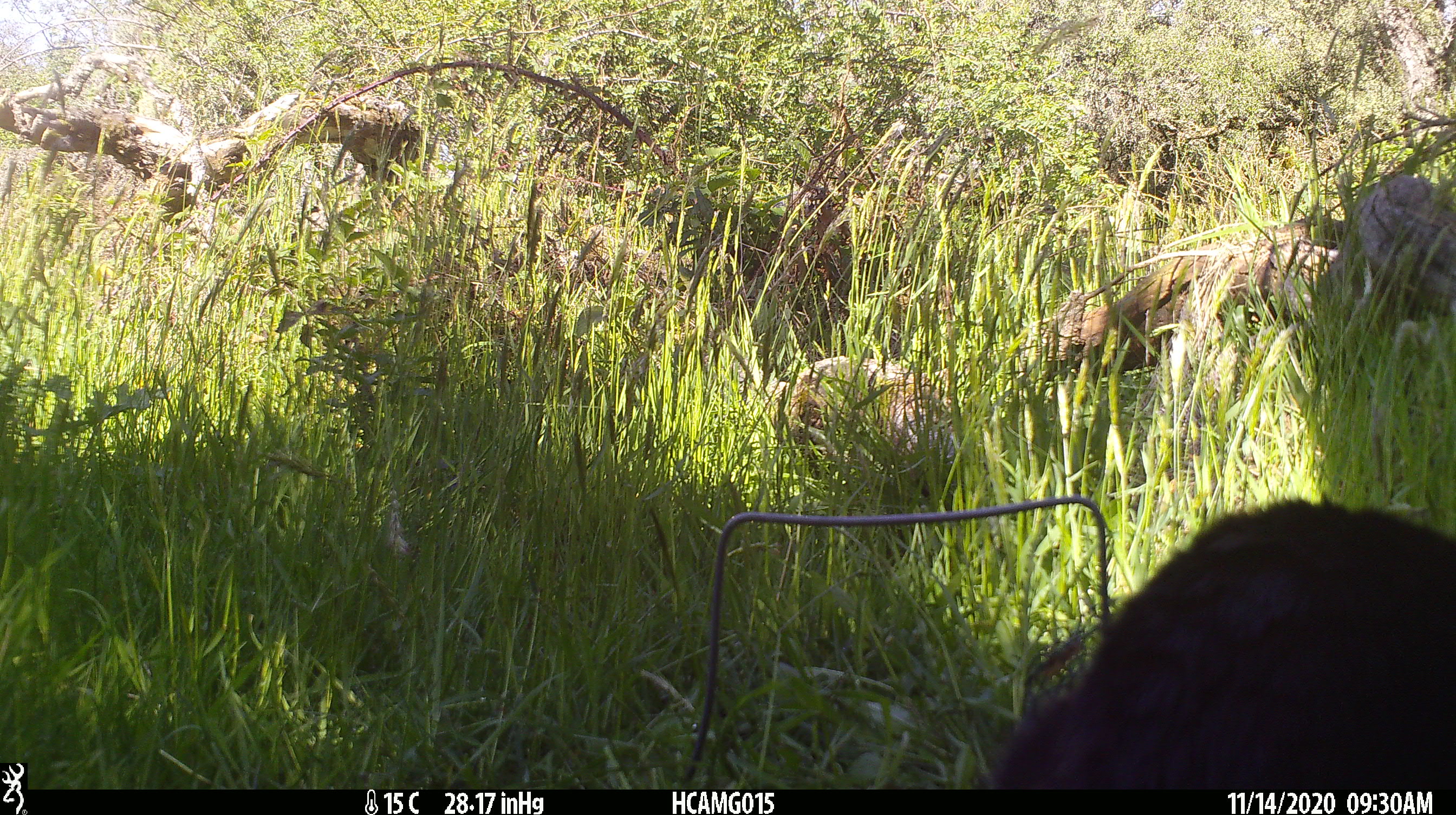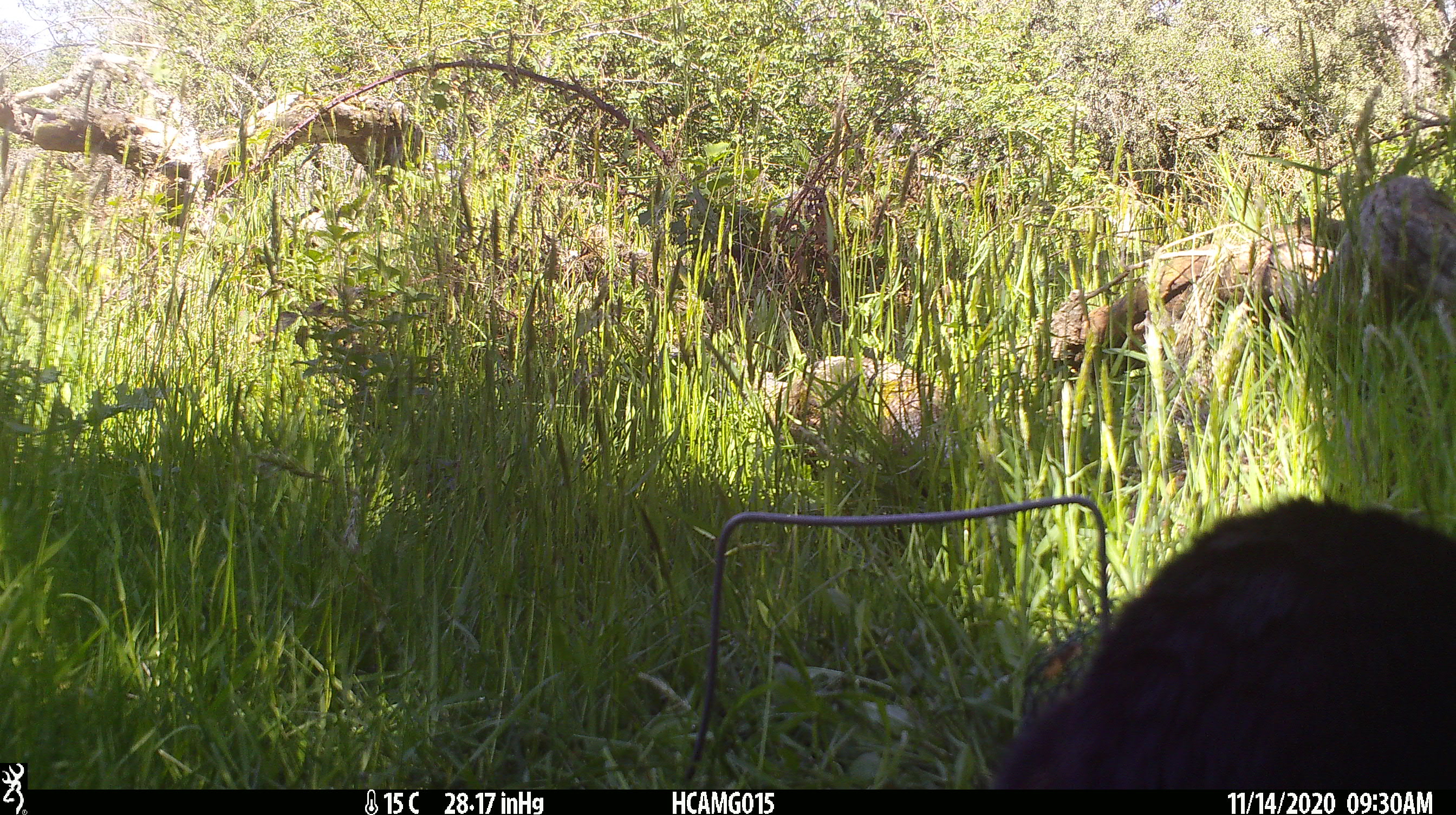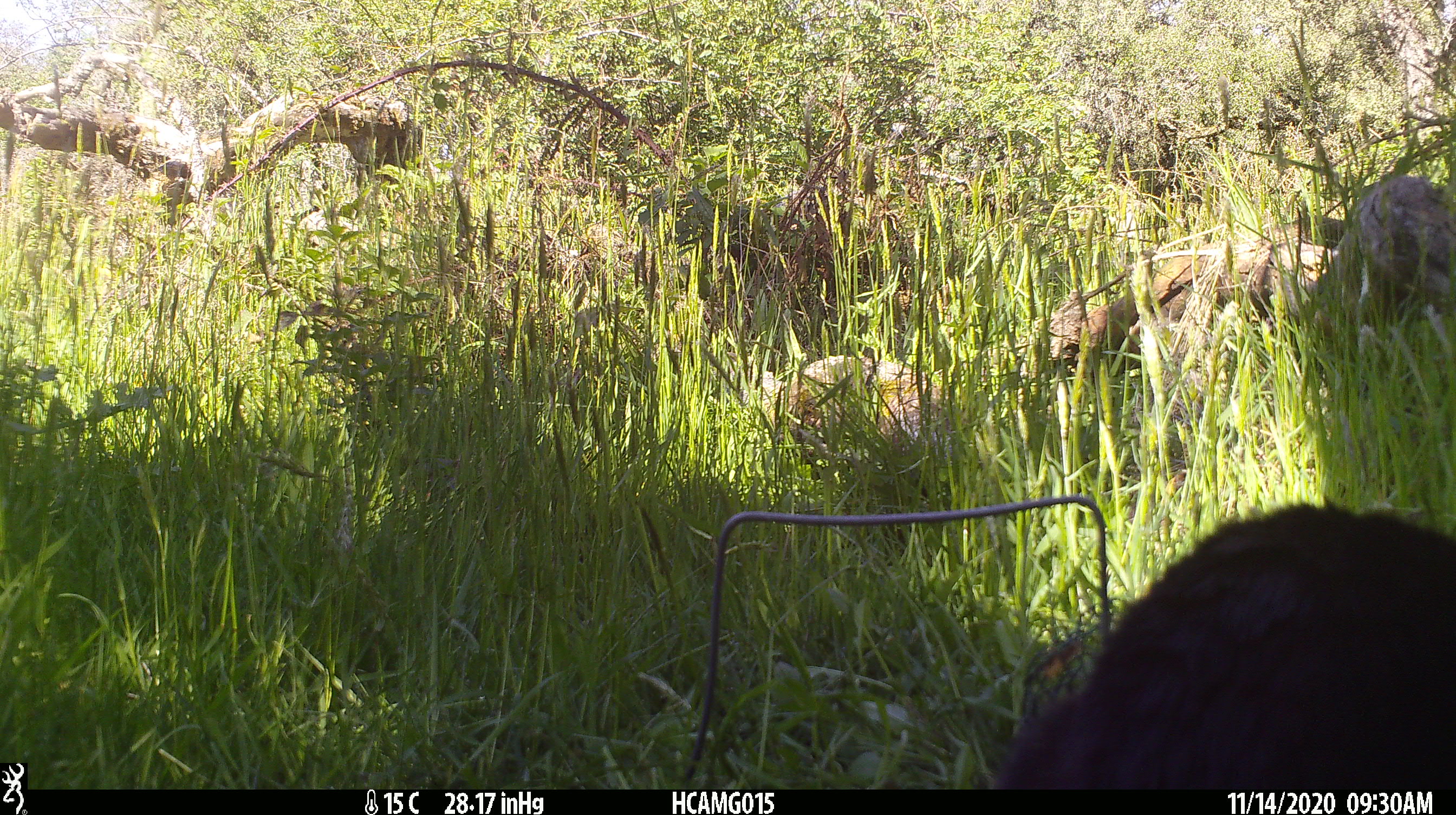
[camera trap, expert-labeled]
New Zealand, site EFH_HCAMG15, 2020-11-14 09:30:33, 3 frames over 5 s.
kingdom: Animalia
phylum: Chordata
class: Mammalia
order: Carnivora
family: Felidae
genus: Felis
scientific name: Felis catus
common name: domestic cat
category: cat